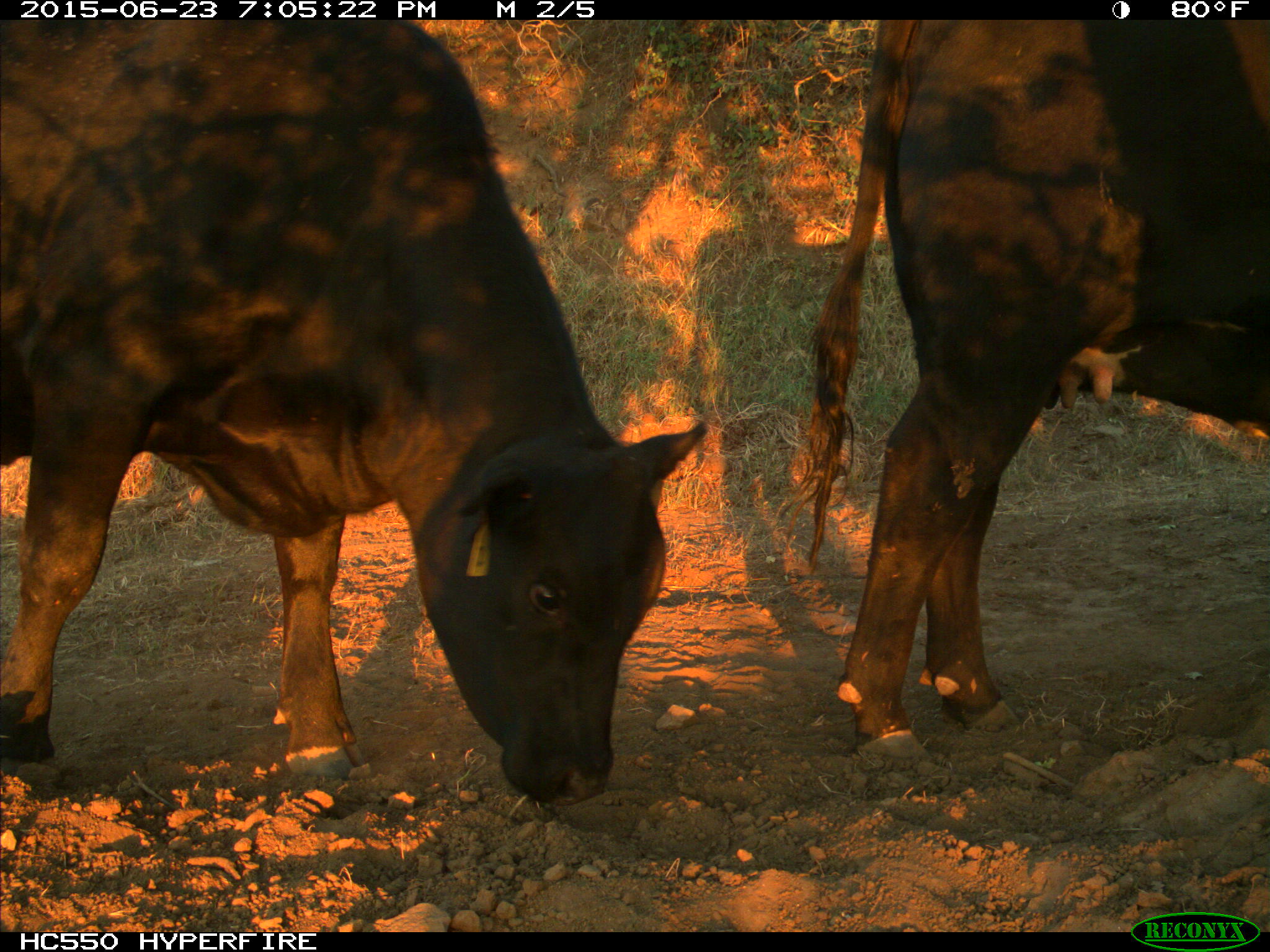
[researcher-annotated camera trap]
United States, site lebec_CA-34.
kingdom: Animalia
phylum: Chordata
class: Mammalia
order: Artiodactyla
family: Bovidae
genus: Bos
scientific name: Bos taurus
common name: domestic cow